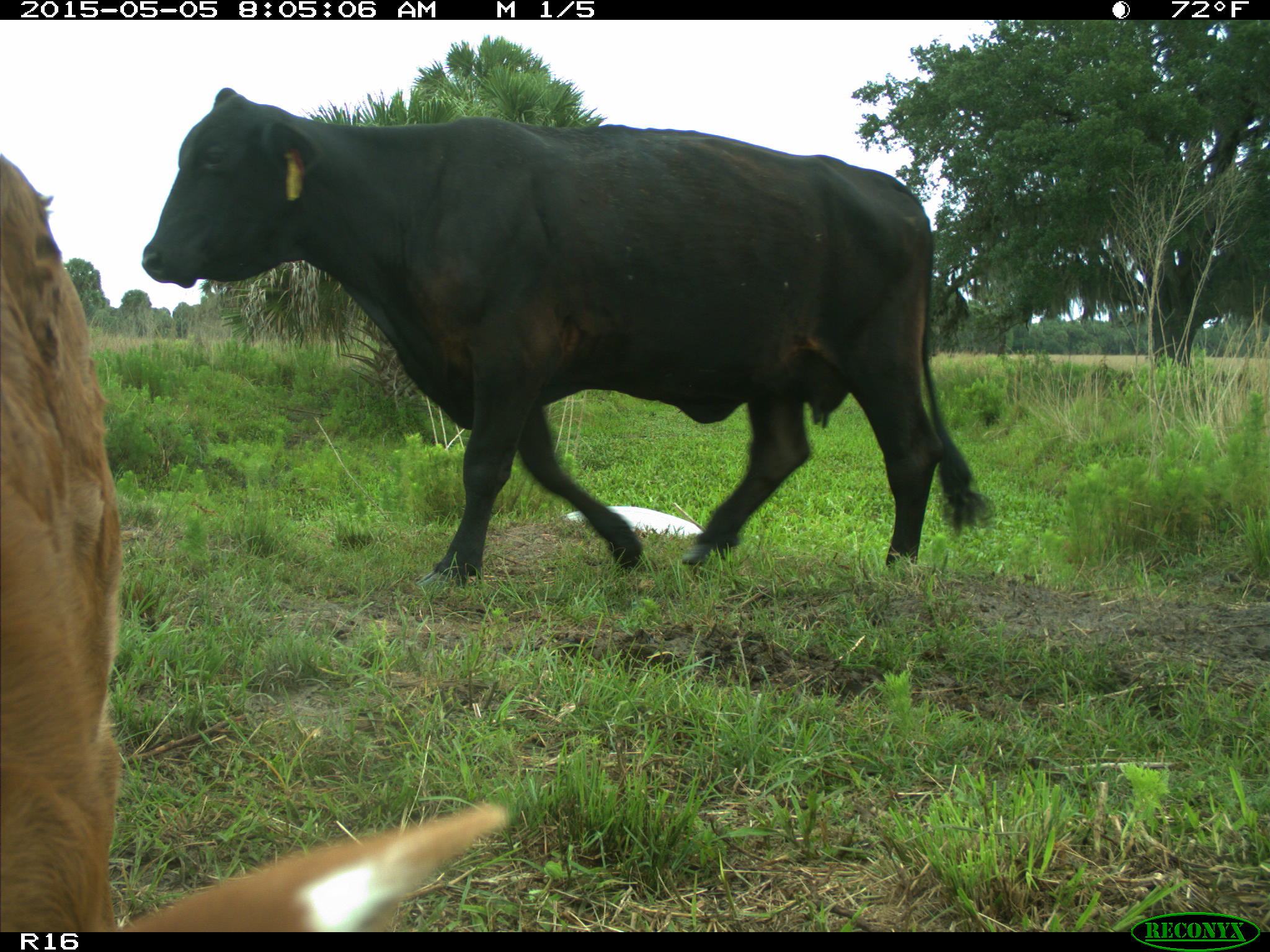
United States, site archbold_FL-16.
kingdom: Animalia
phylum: Chordata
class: Mammalia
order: Artiodactyla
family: Bovidae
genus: Bos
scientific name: Bos taurus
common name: domestic cow